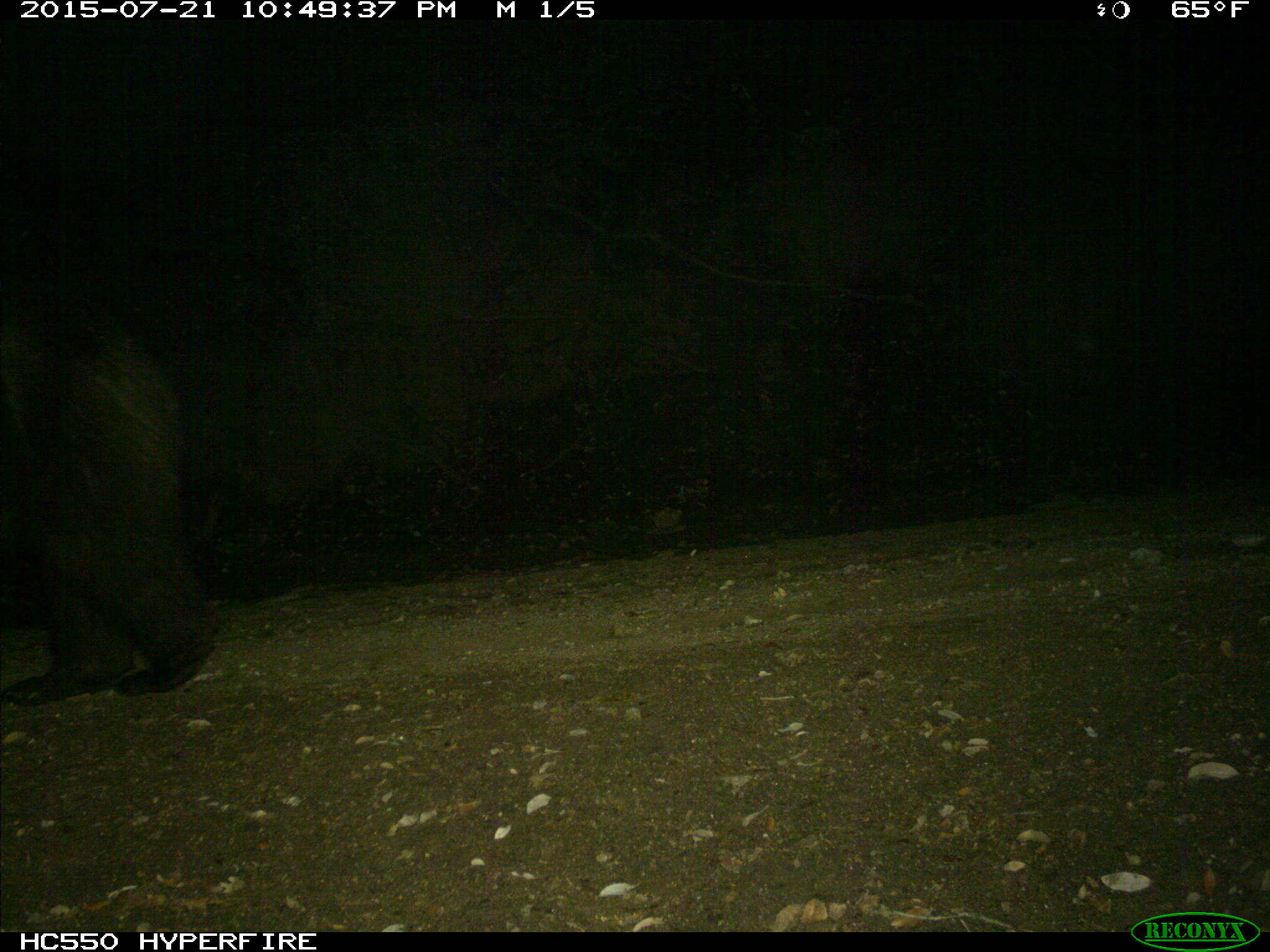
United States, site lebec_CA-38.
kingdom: Animalia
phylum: Chordata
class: Mammalia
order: Carnivora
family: Ursidae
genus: Ursus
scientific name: Ursus americanus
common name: american black bear